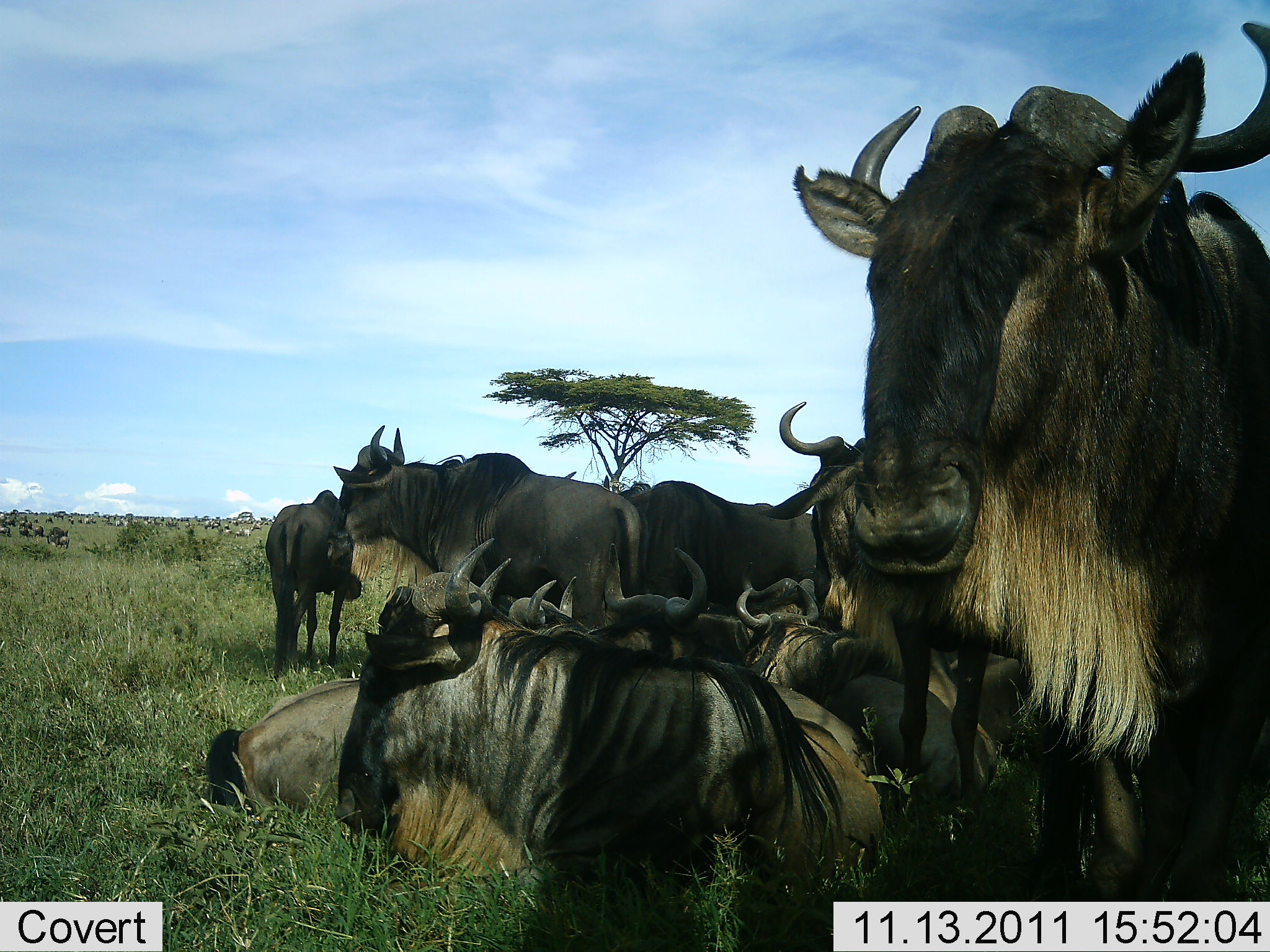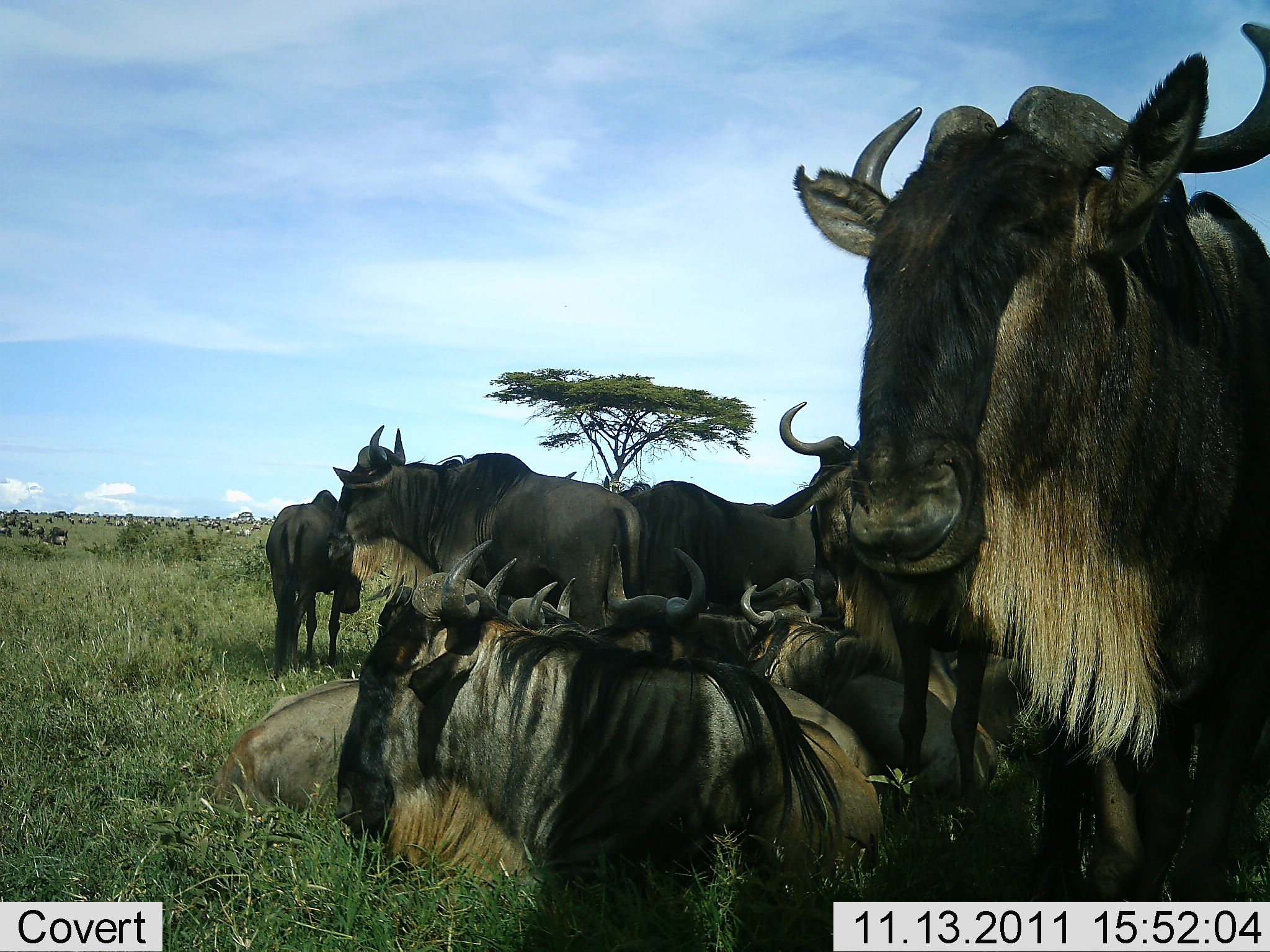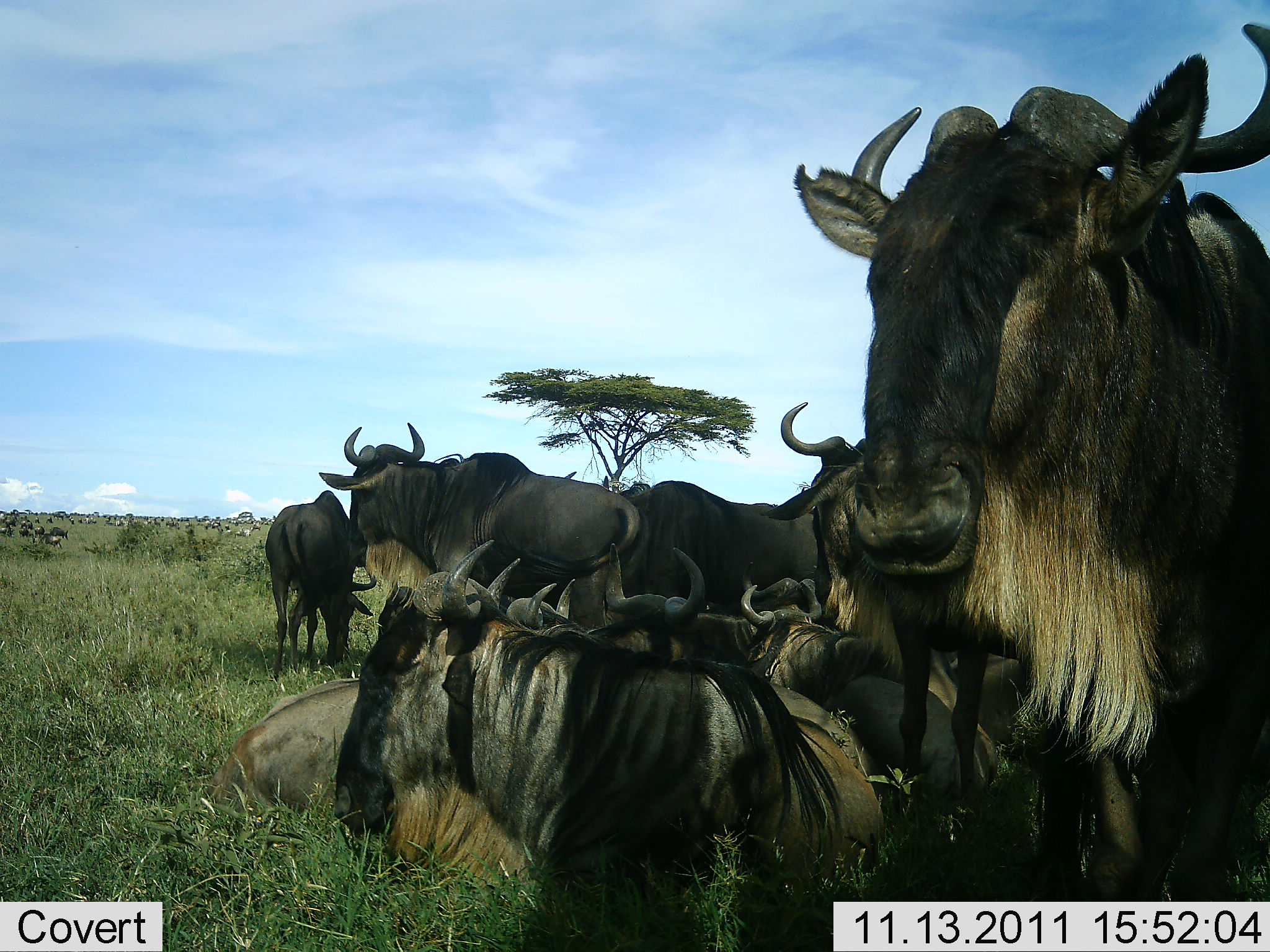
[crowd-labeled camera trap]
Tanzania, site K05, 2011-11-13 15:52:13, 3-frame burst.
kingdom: Animalia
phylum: Chordata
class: Mammalia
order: Artiodactyla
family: Bovidae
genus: Connochaetes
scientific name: Connochaetes taurinus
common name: blue wildebeest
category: wildebeest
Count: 11-50.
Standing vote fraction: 73%.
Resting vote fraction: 100%.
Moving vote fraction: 13%.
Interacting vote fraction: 20%.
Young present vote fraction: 0%.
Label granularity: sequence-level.